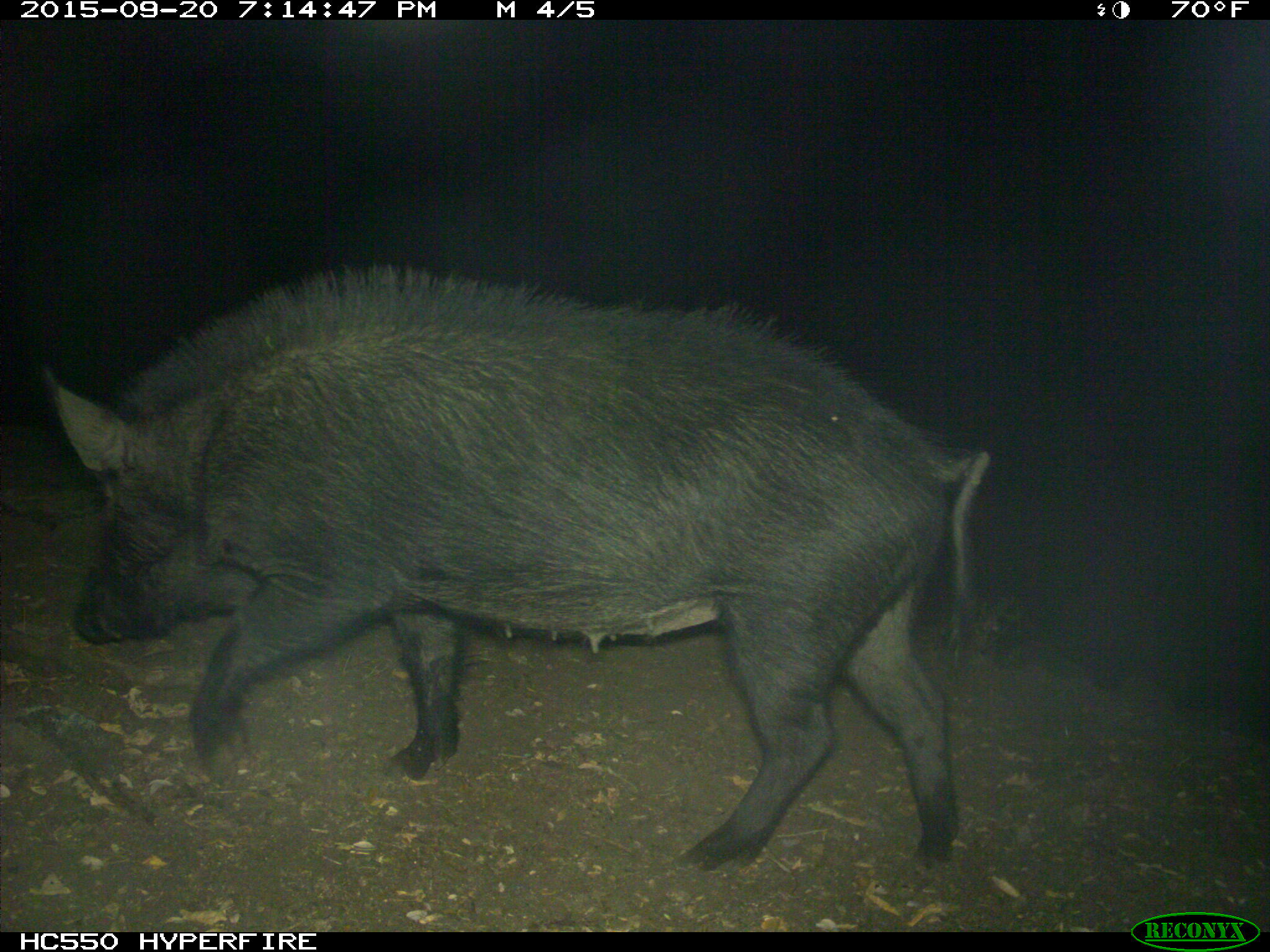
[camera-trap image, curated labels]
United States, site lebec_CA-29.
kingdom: Animalia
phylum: Chordata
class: Mammalia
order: Artiodactyla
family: Suidae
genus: Sus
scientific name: Sus scrofa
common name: wild boar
Sus scrofa (wild boar).